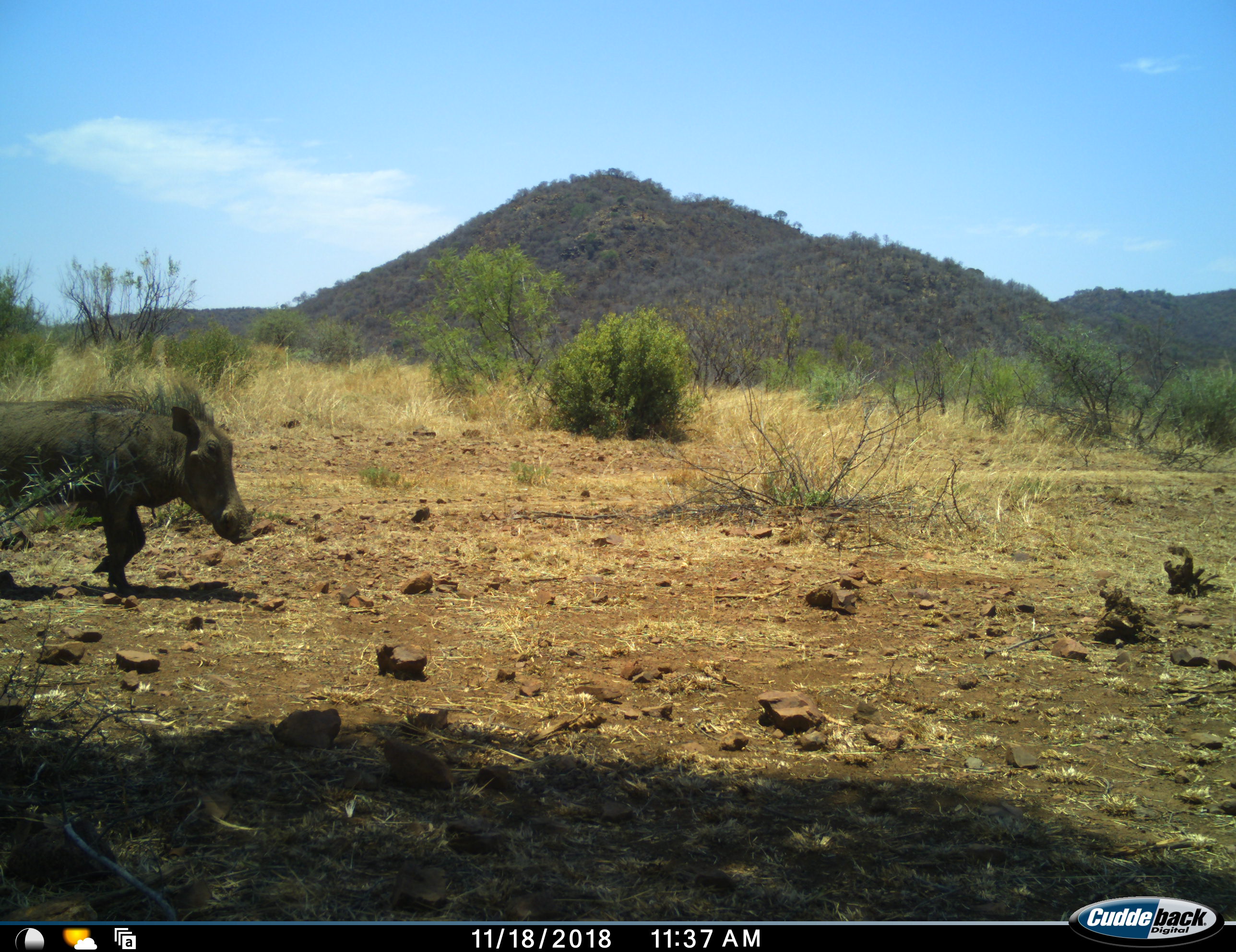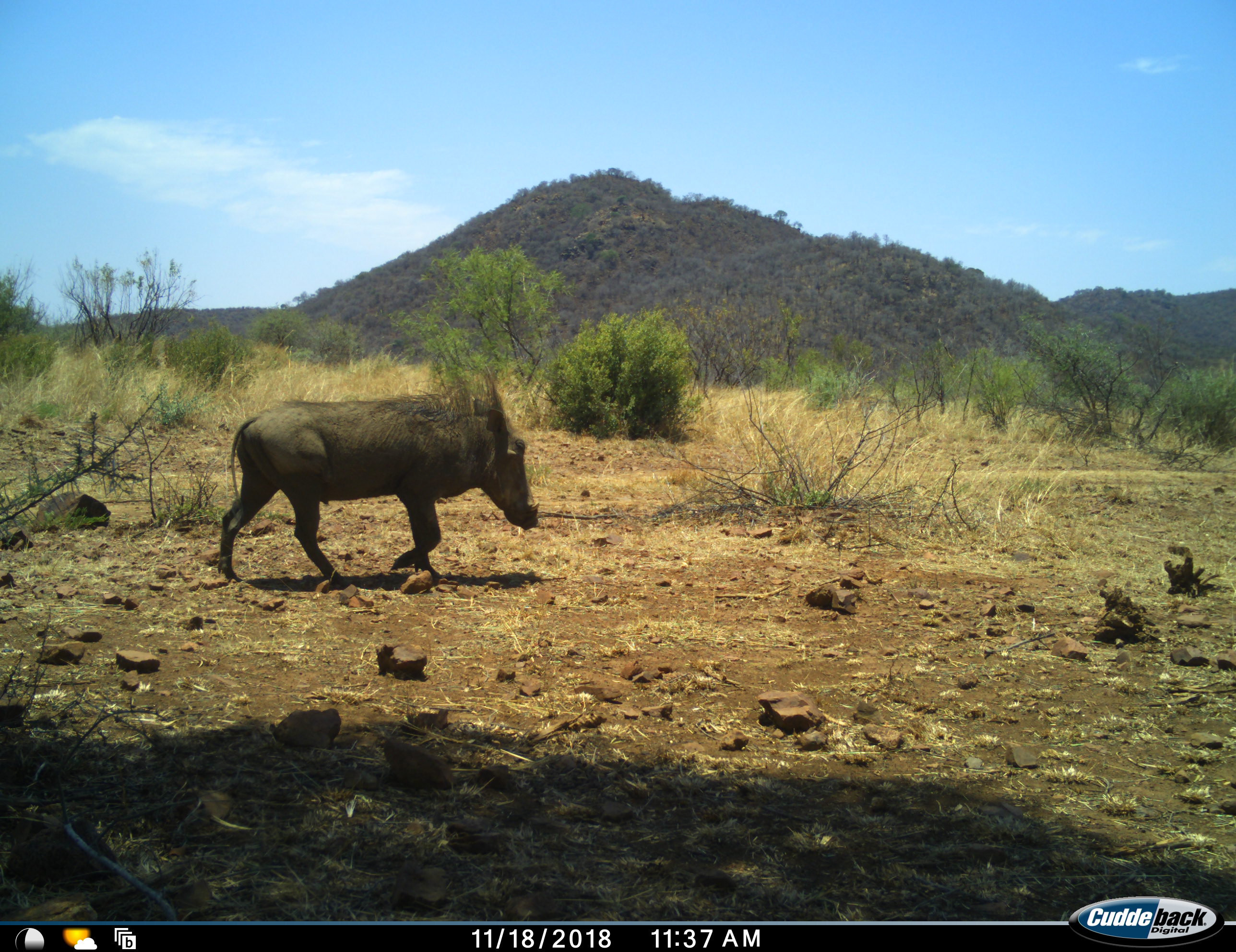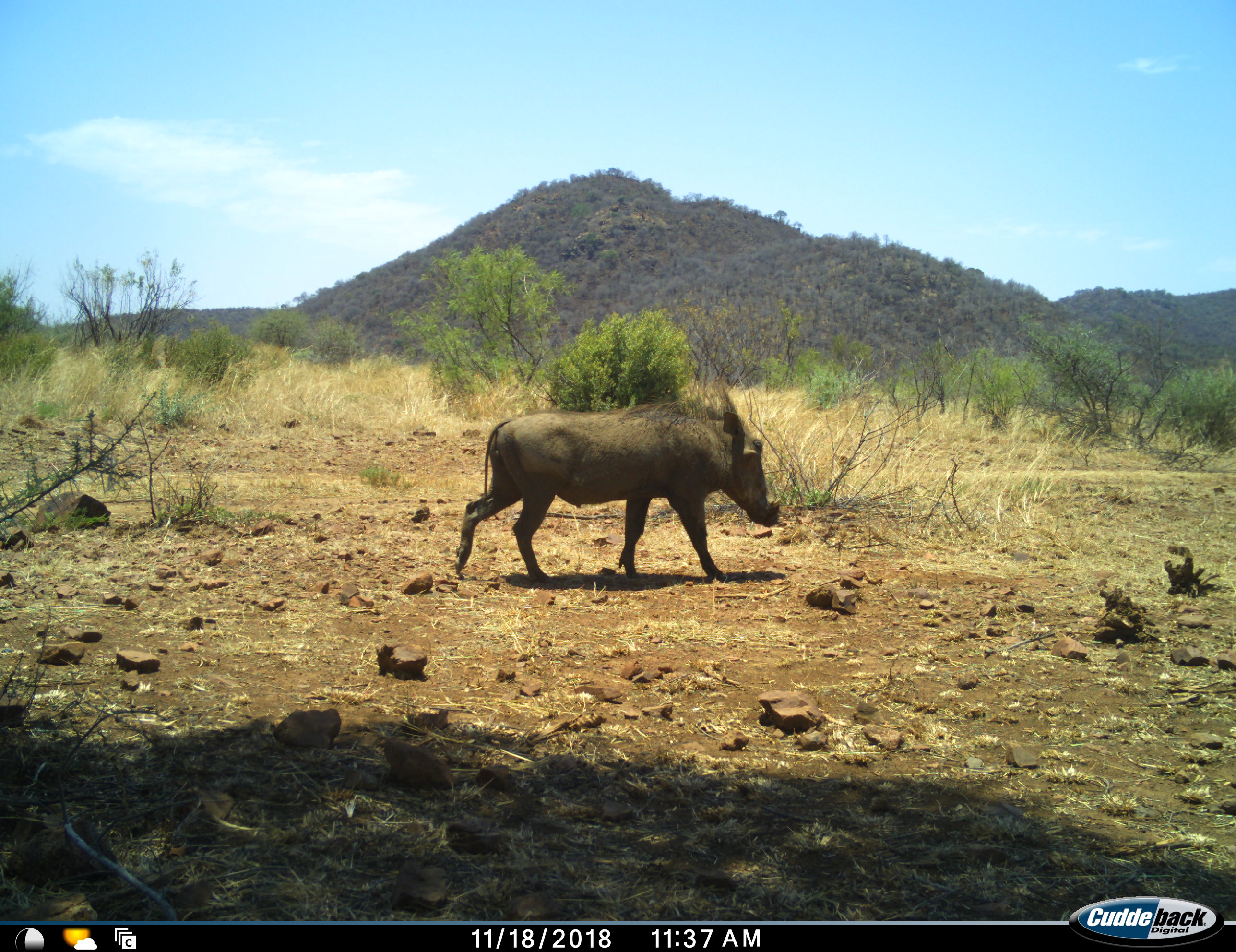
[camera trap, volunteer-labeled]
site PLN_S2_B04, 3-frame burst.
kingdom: Animalia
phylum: Chordata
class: Mammalia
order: Artiodactyla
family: Suidae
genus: Phacochoerus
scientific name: Phacochoerus africanus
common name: warthog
Warthog (Phacochoerus africanus), count 1. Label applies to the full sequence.